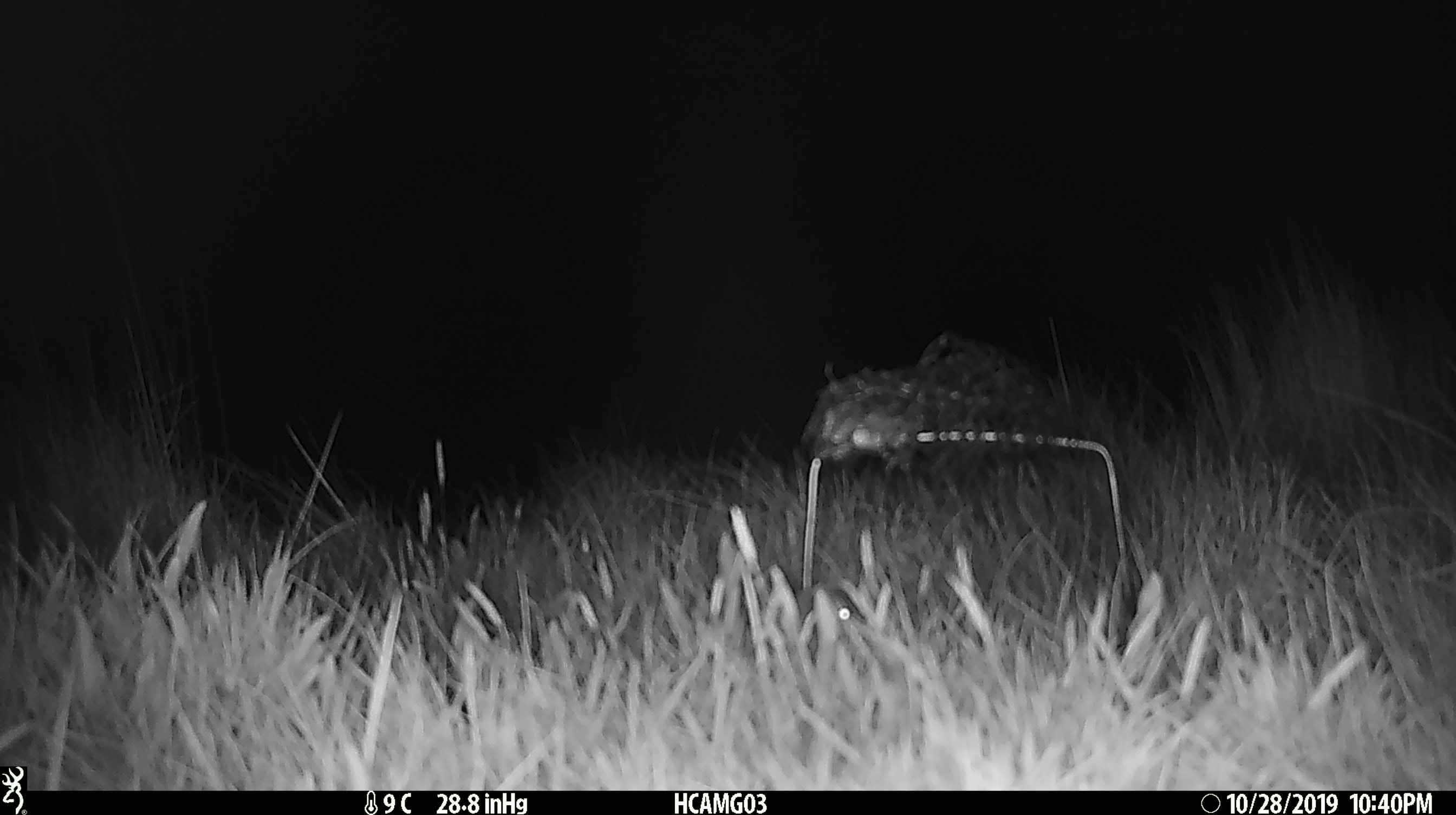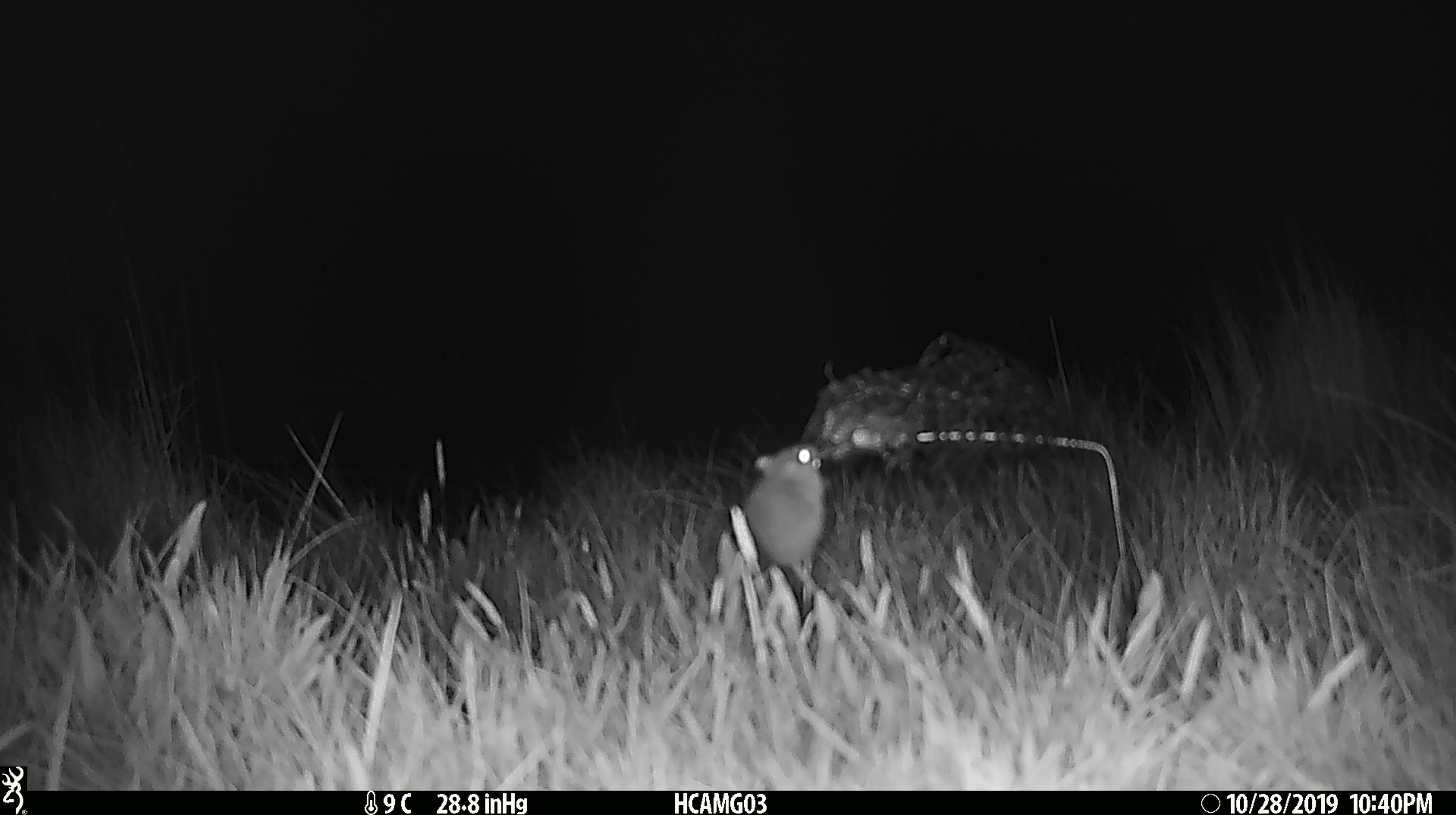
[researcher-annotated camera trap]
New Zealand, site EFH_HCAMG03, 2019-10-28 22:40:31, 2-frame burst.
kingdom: Animalia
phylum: Chordata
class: Mammalia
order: Rodentia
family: Muridae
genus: Mus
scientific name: Mus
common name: mouse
Mouse (Mus).